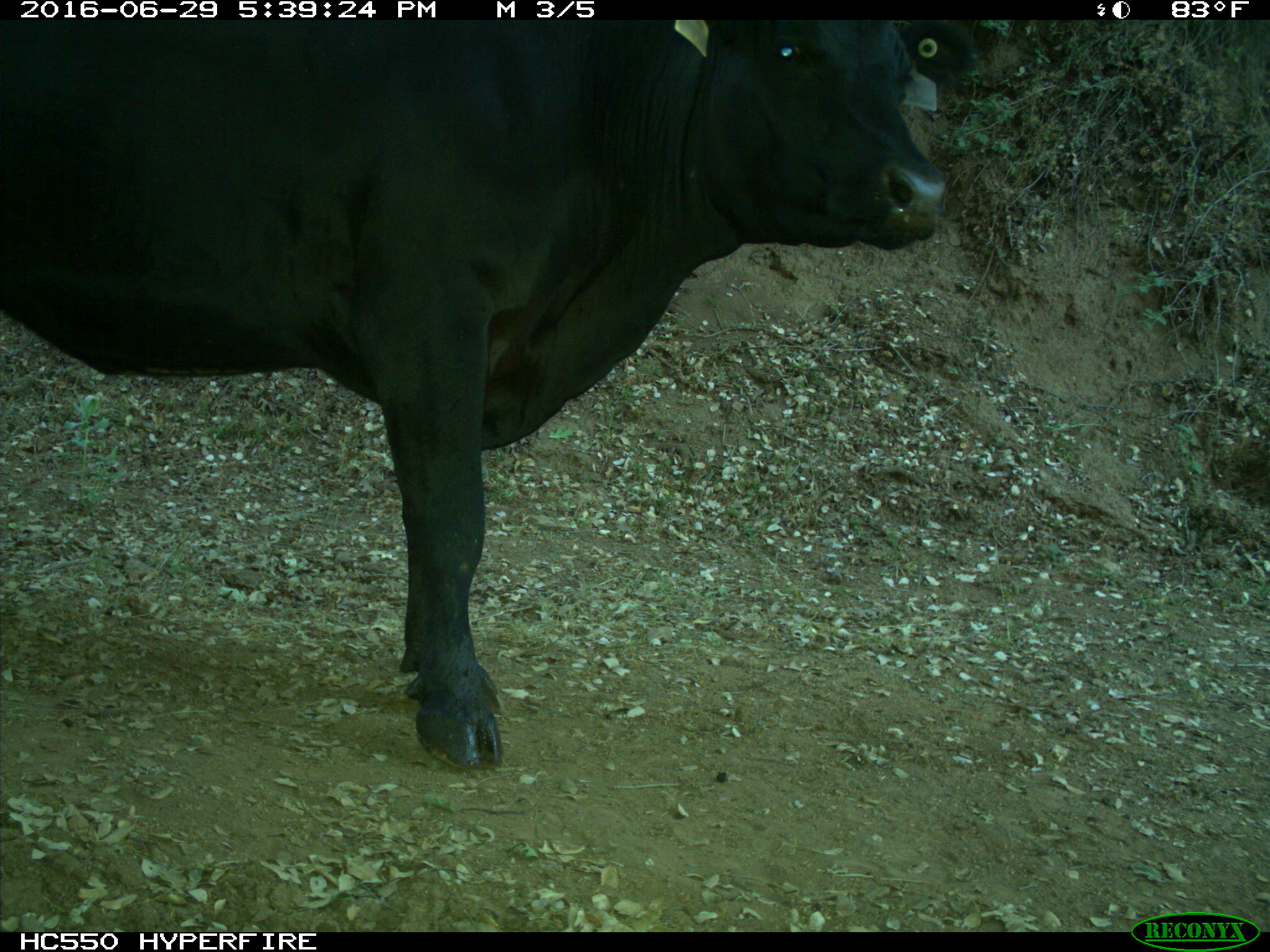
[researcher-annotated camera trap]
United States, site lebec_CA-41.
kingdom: Animalia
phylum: Chordata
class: Mammalia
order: Artiodactyla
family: Bovidae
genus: Bos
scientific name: Bos taurus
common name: domestic cow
Bos taurus (domestic cow).